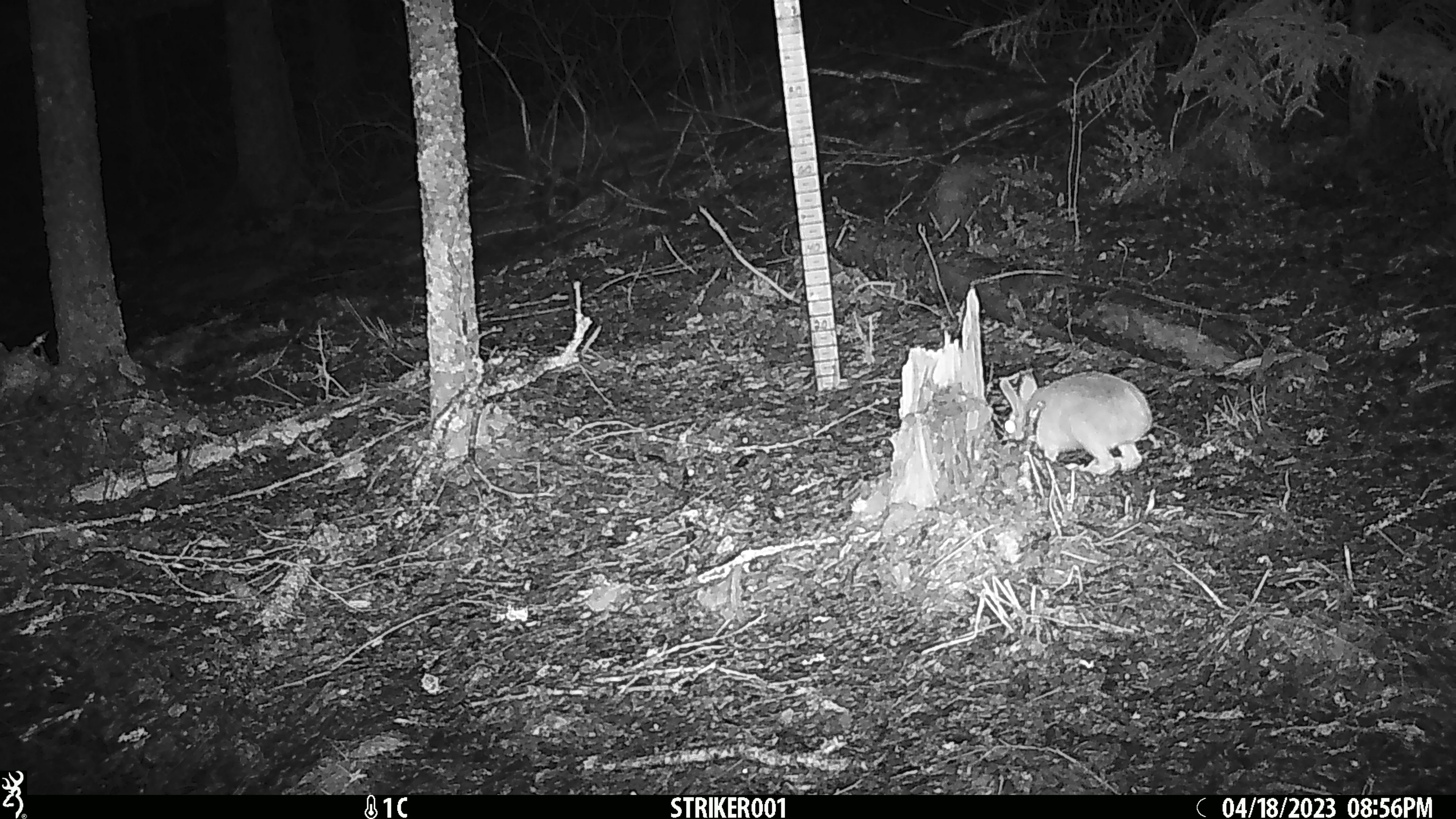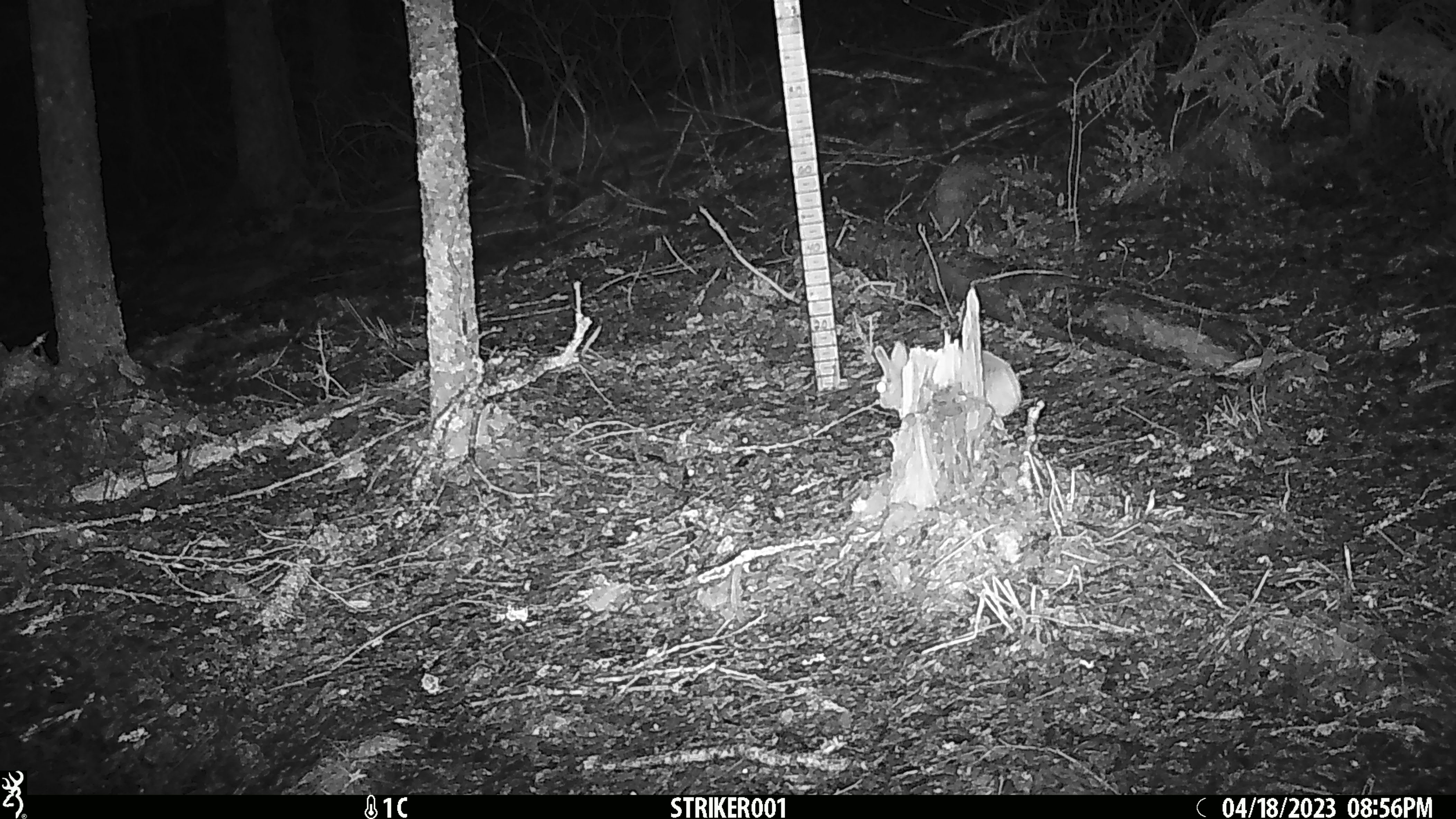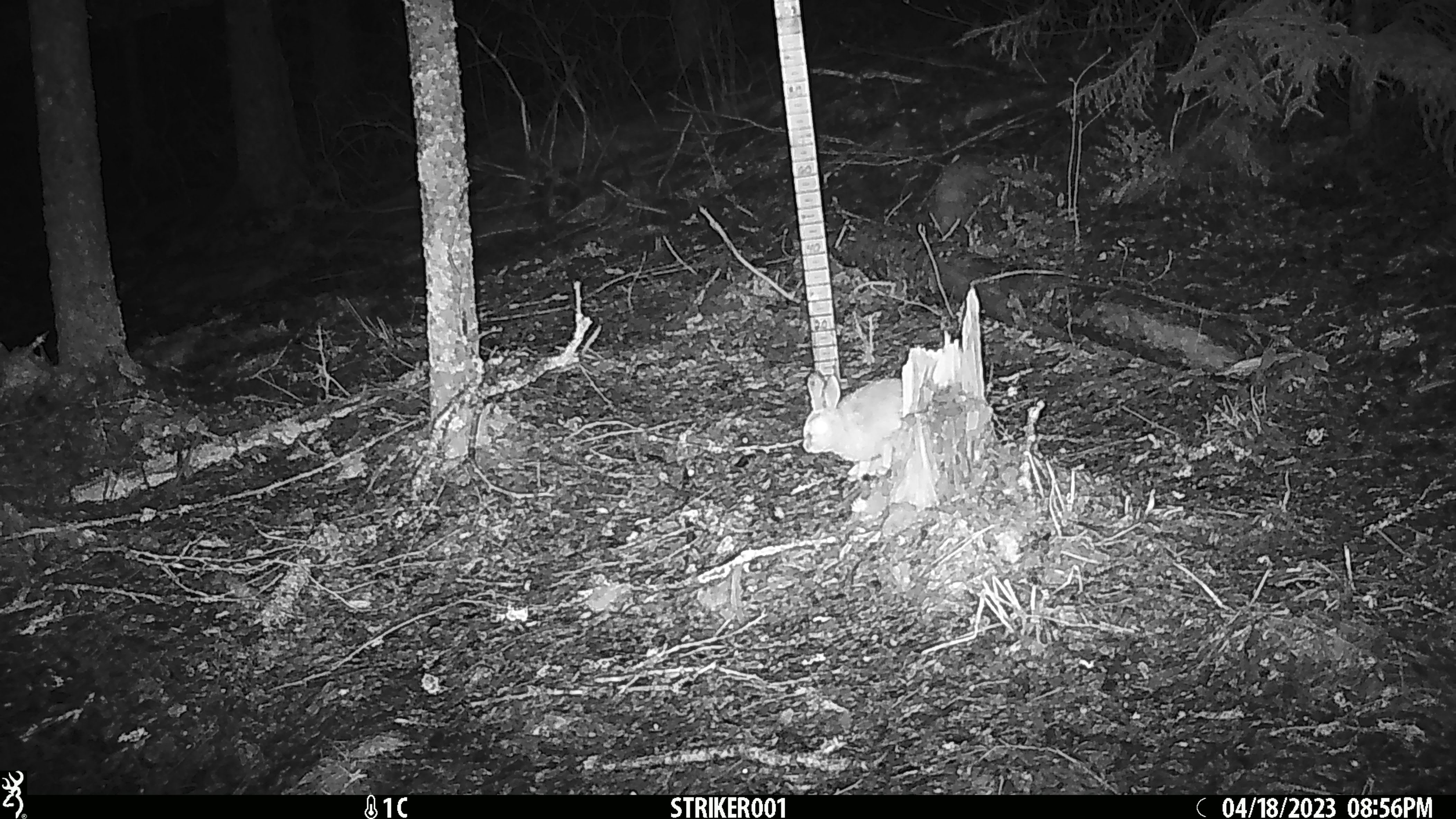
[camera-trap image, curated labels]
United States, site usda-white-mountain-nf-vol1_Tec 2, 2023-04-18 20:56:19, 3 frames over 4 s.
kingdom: Animalia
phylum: Chordata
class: Mammalia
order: Lagomorpha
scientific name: Lagomorpha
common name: rabbit or hare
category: rabbit or hare sp.